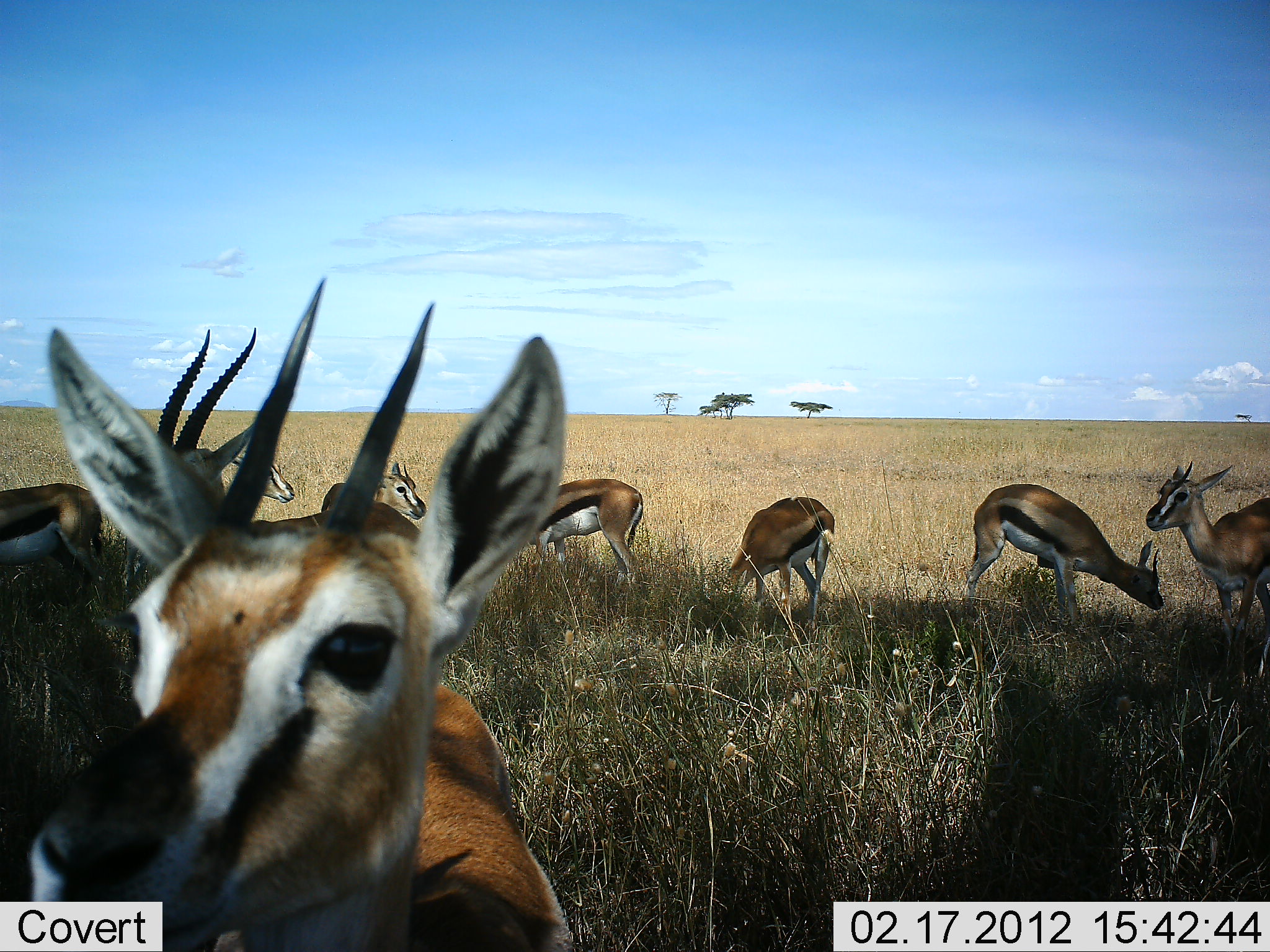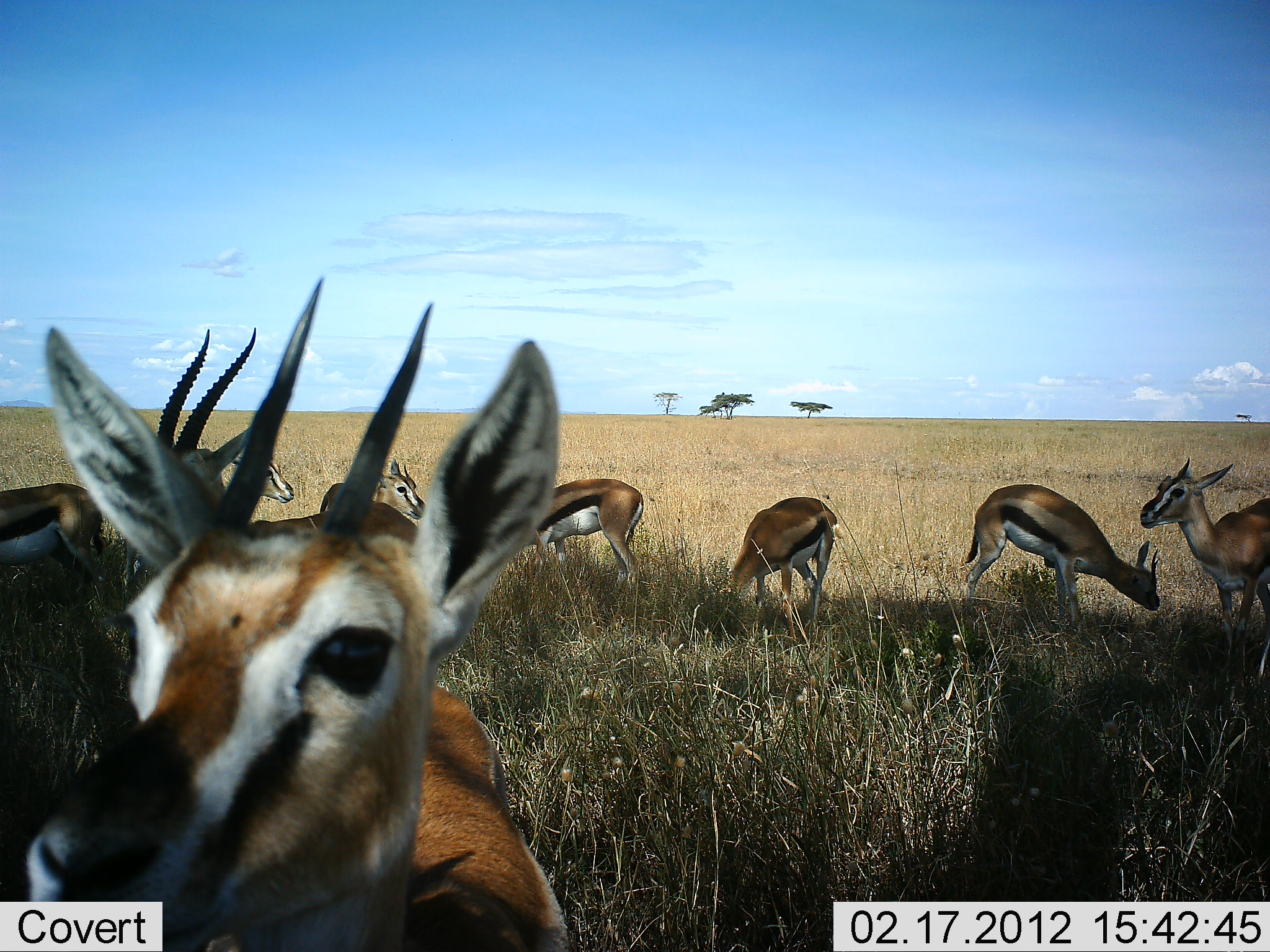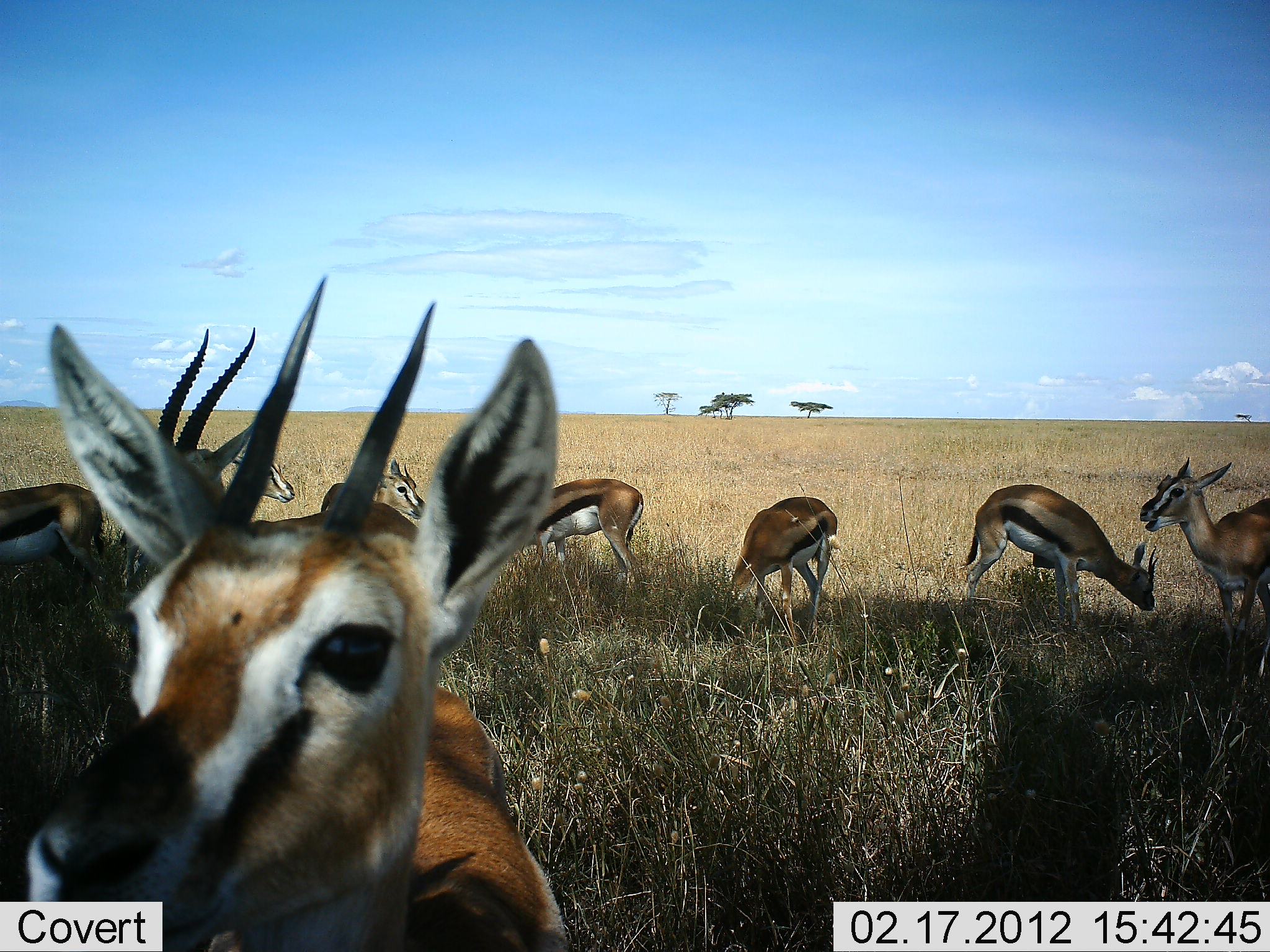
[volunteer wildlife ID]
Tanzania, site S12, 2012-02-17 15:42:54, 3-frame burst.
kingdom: Animalia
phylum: Chordata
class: Mammalia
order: Artiodactyla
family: Bovidae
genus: Eudorcas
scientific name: Eudorcas thomsonii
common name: thomson's gazelle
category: gazellethomsons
Gazellethomsons (thomson's gazelle) (Eudorcas thomsonii), count 9. Behavior (volunteer vote fractions): standing 81%, resting 3%, moving 0%, interacting 0%. Young present (vote fraction): 3%. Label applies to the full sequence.